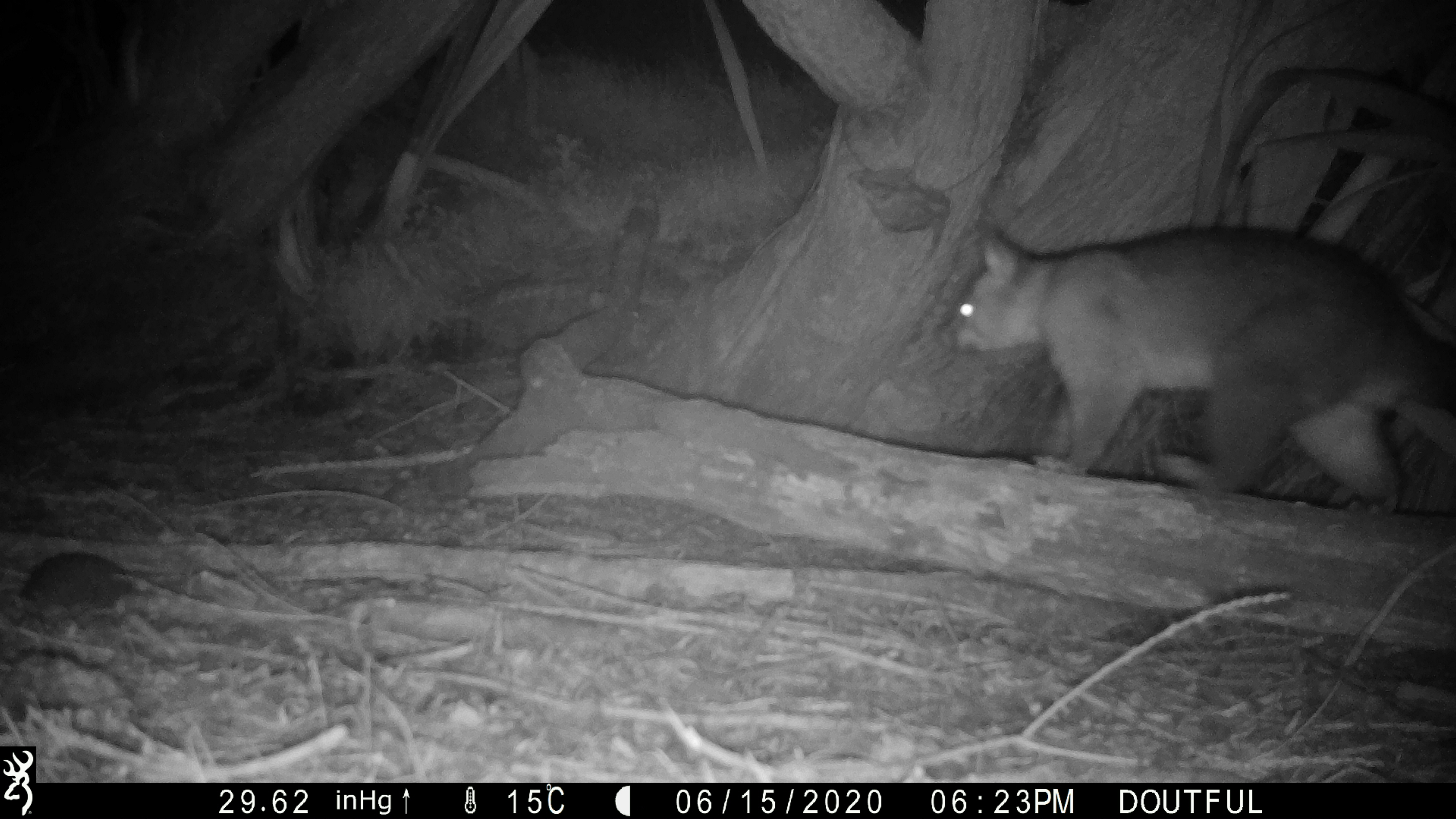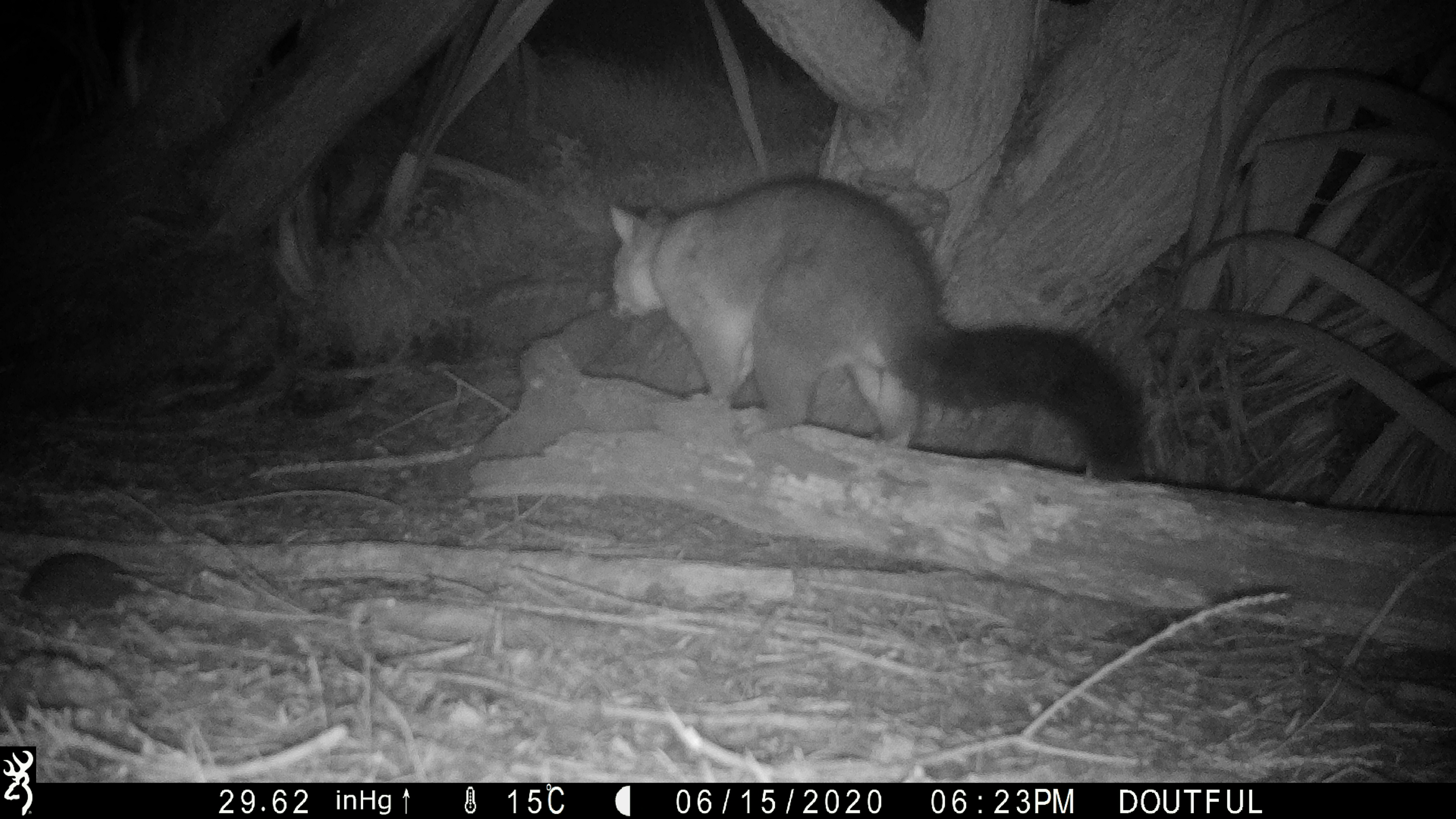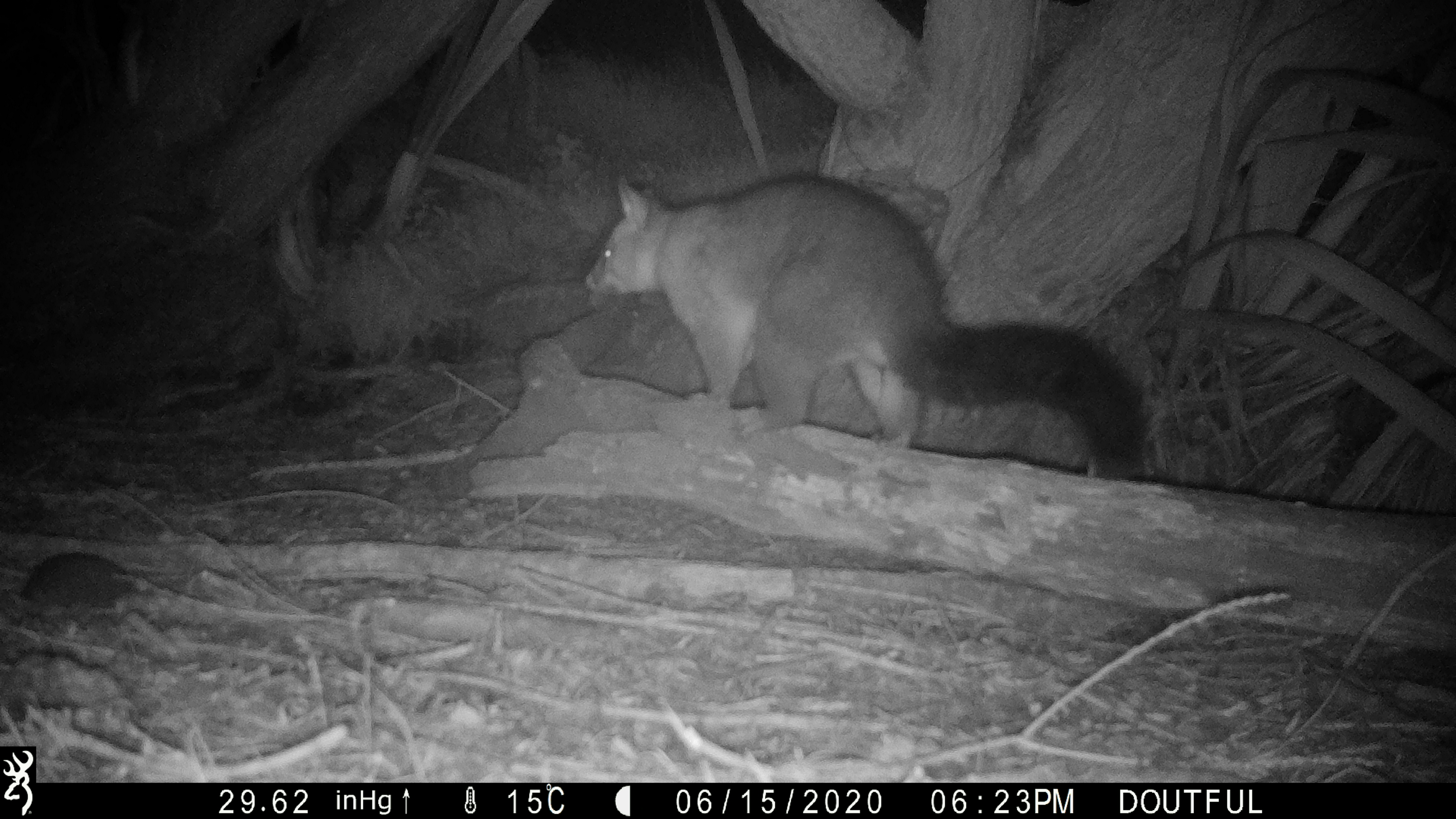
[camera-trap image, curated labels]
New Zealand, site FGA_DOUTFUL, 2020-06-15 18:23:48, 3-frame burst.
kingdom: Animalia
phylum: Chordata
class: Mammalia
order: Diprotodontia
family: Phalangeridae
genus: Trichosurus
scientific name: Trichosurus vulpecula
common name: common brushtail possum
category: possum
Possum (common brushtail possum) (Trichosurus vulpecula).